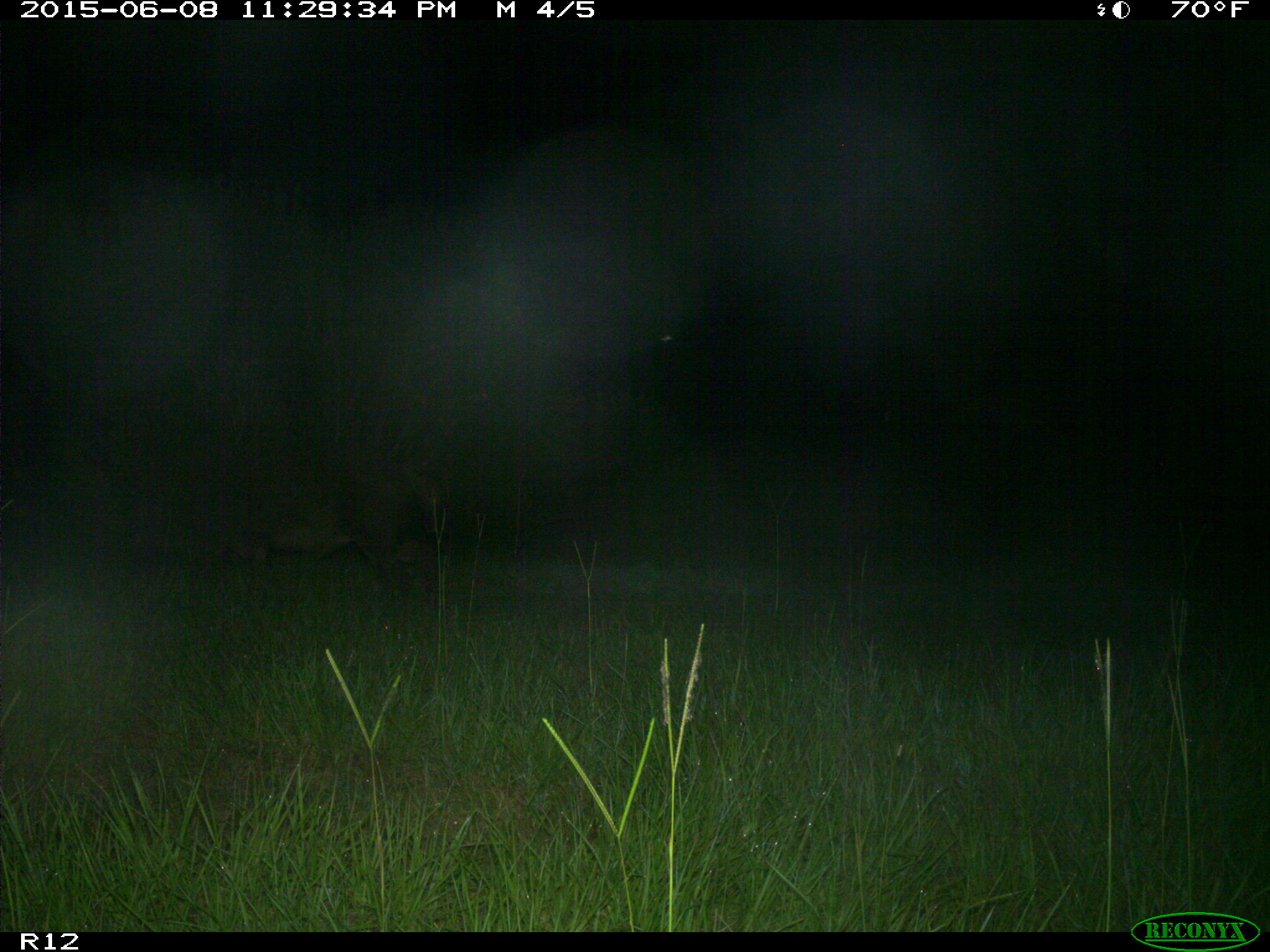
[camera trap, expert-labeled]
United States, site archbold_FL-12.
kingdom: Animalia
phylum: Chordata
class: Mammalia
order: Artiodactyla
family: Suidae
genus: Sus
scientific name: Sus scrofa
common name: wild boar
Sus scrofa (wild boar).